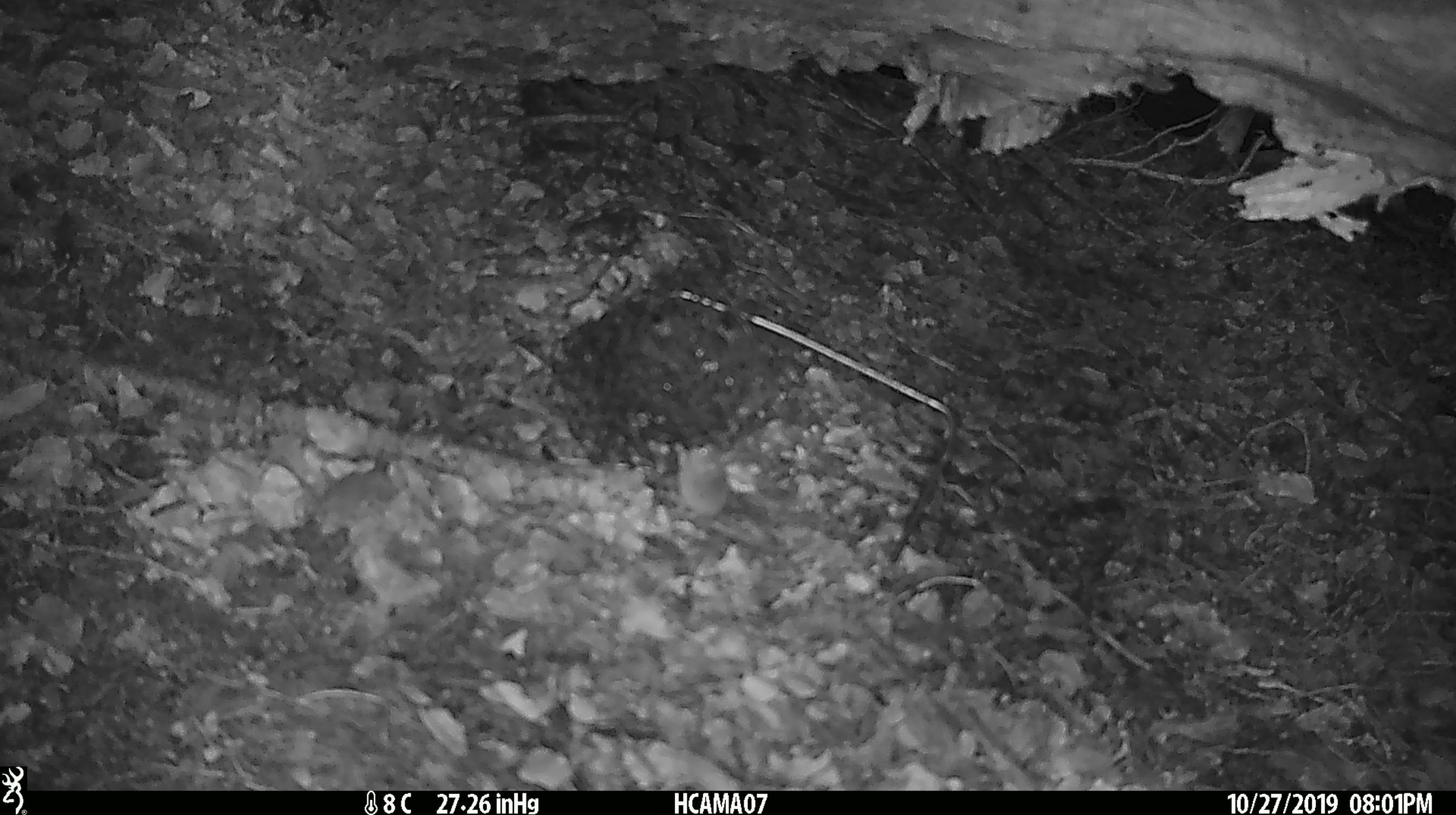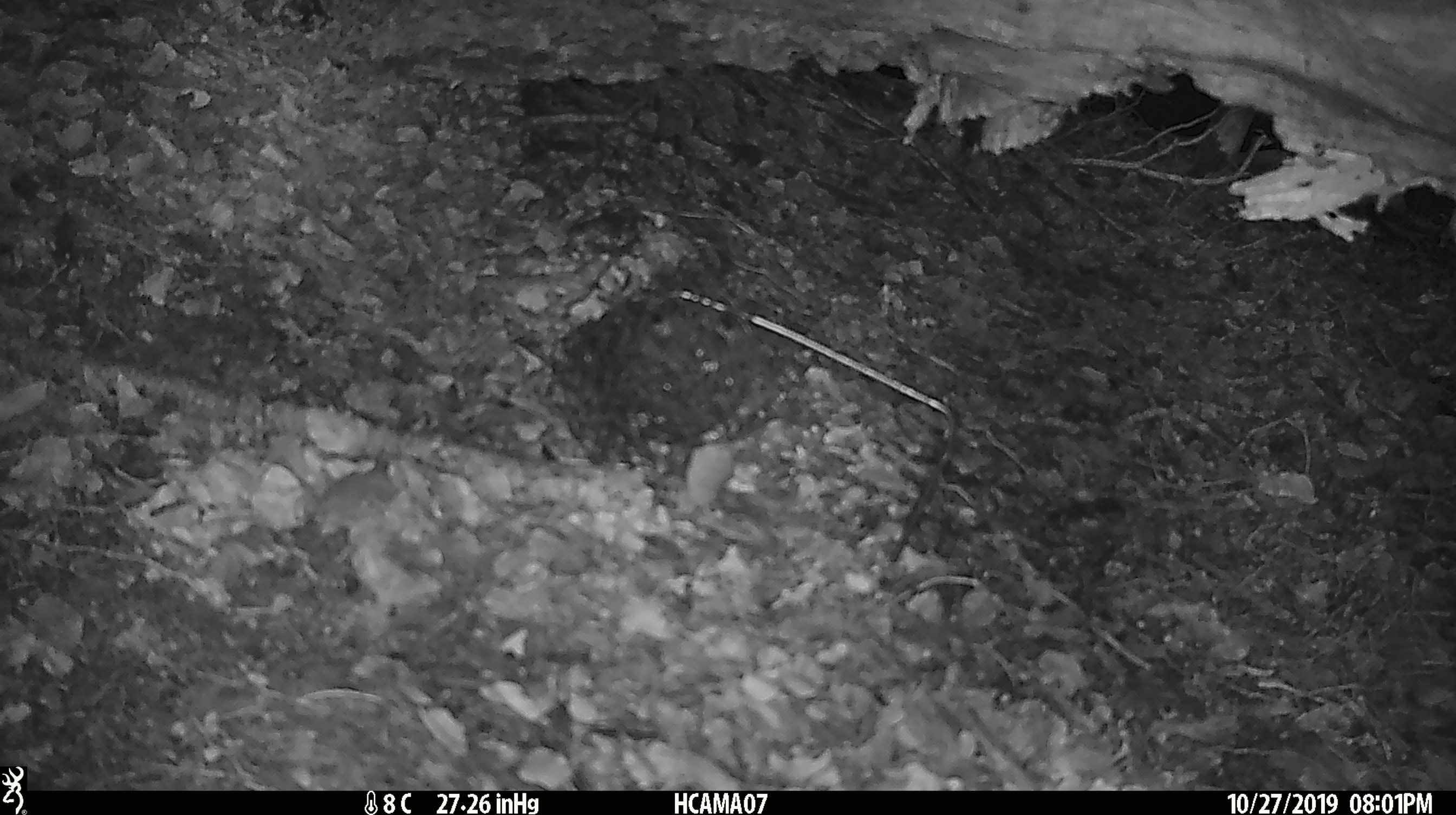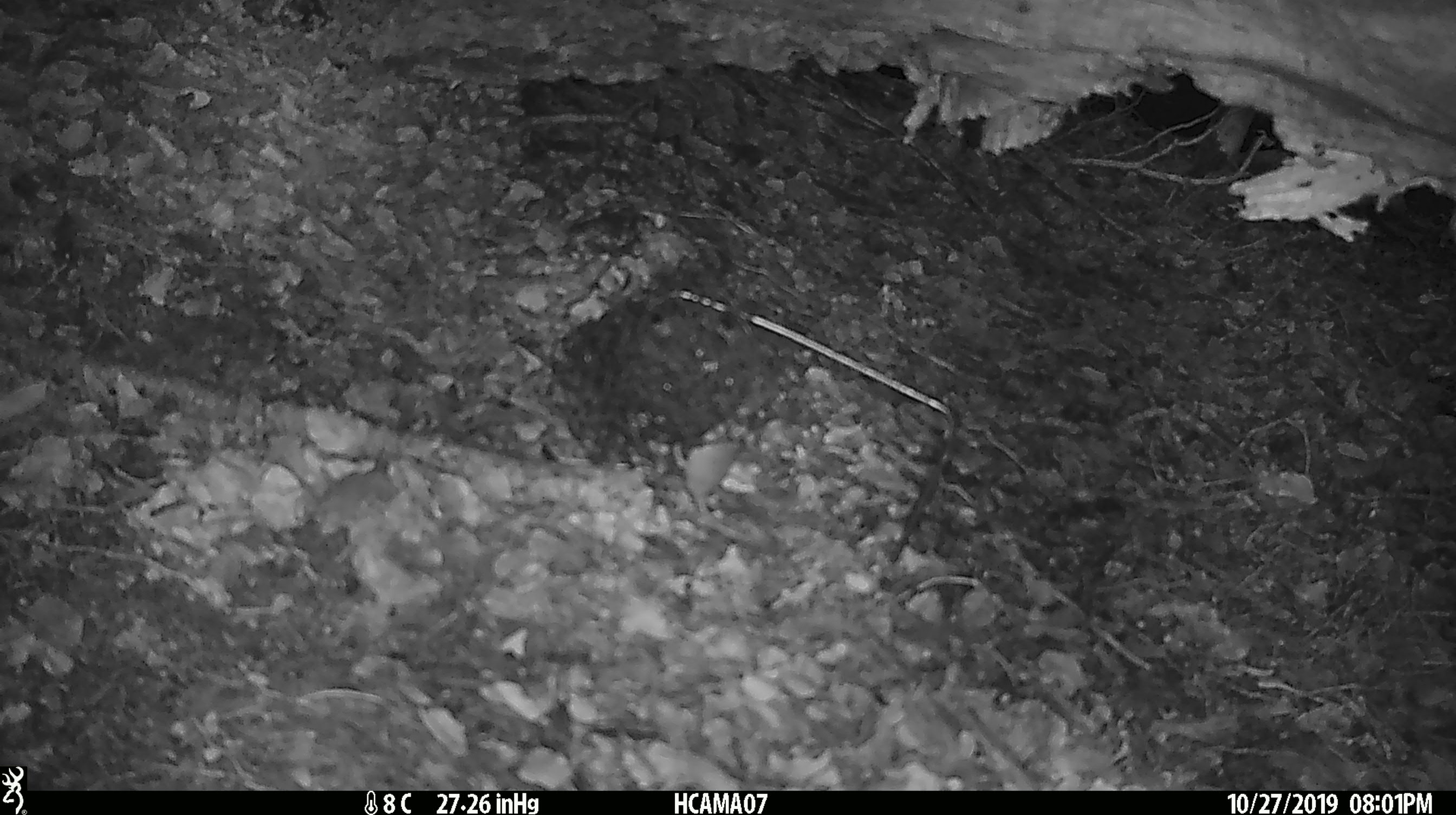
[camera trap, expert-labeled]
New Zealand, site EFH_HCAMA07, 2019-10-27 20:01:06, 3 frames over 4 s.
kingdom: Animalia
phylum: Chordata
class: Mammalia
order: Rodentia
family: Muridae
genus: Mus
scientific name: Mus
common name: mouse